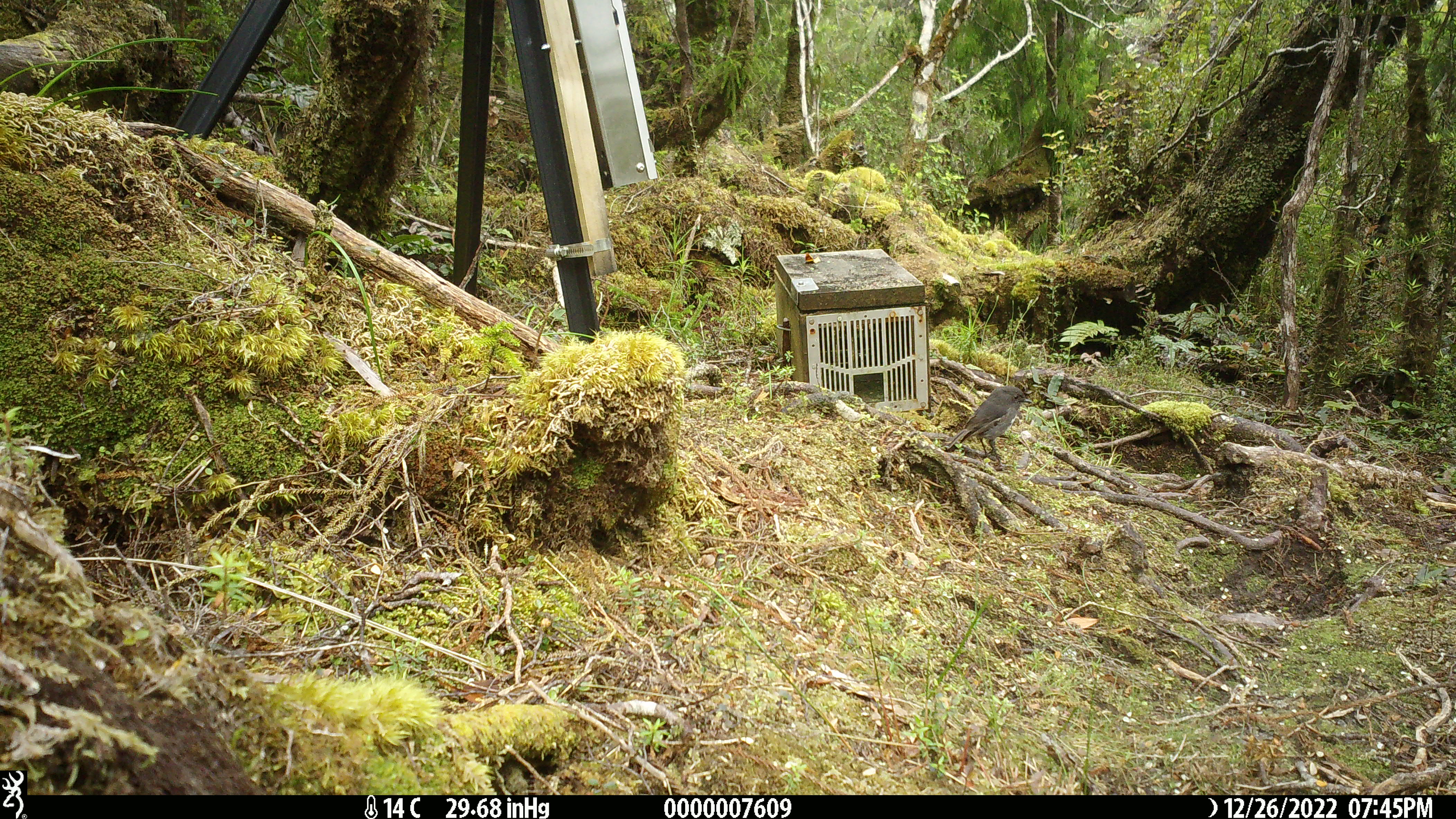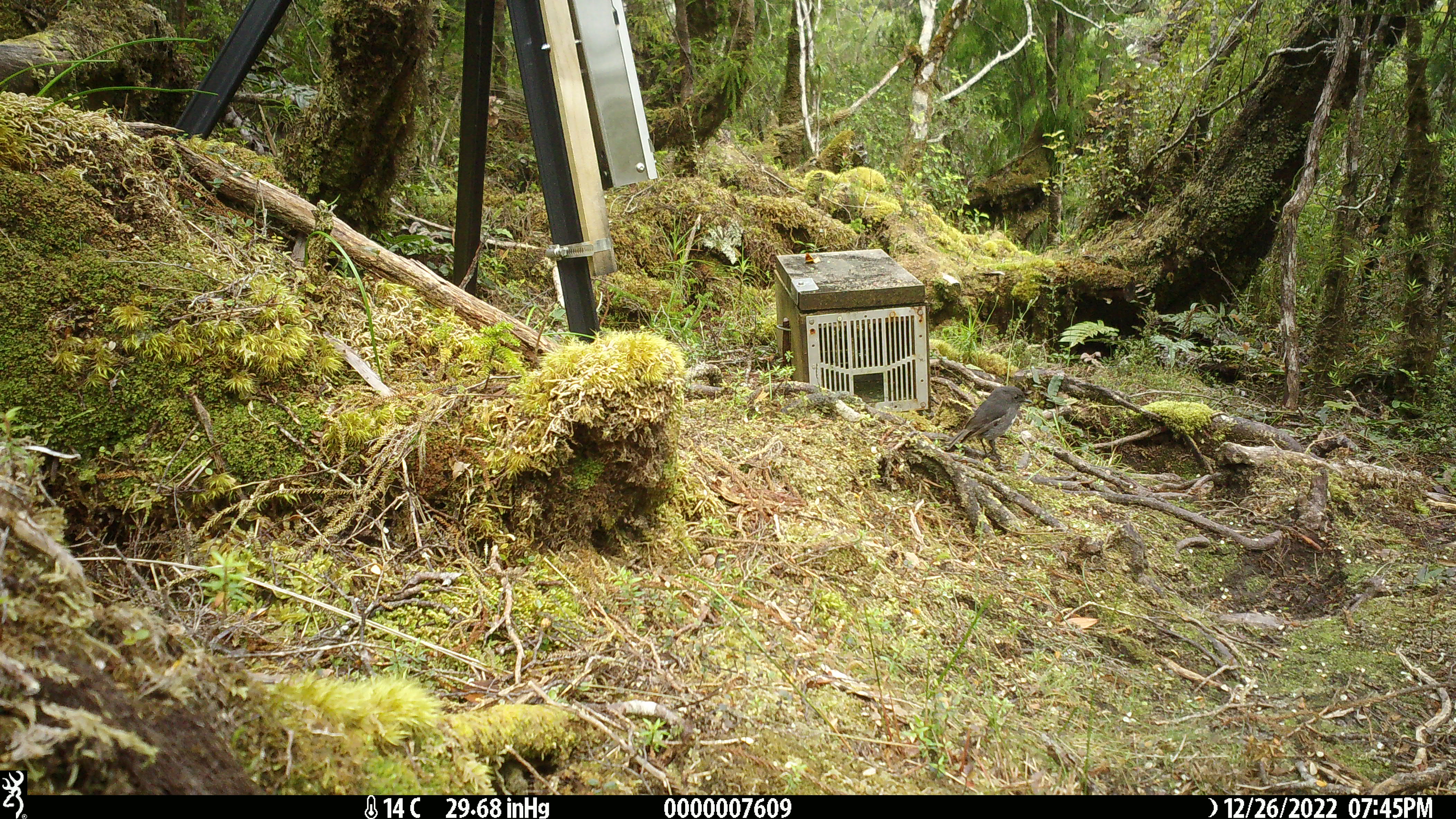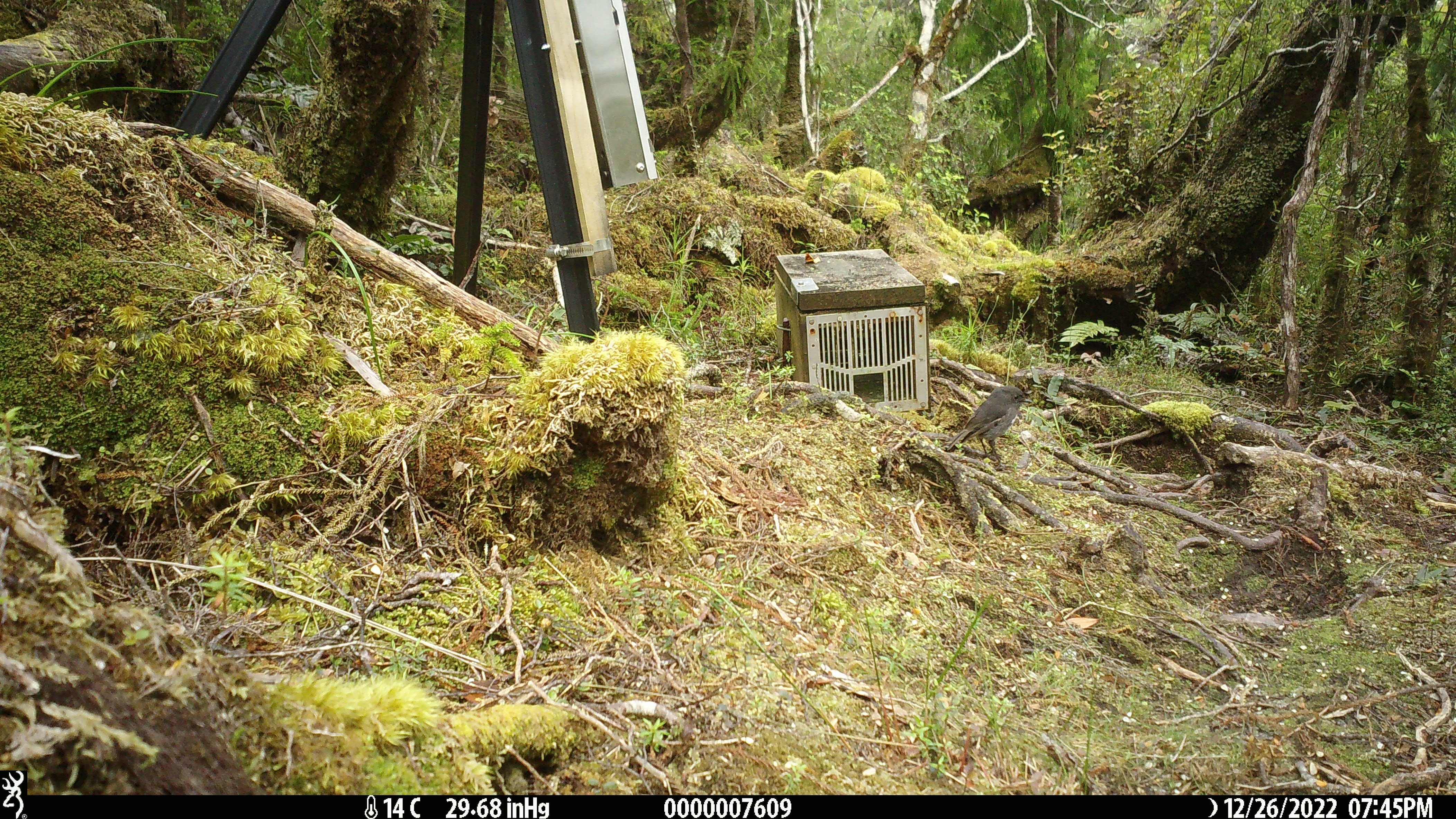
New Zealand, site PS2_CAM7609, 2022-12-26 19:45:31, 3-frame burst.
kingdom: Animalia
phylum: Chordata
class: Aves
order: Passeriformes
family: Petroicidae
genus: Petroica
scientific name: Petroica australis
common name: new zealand robin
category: robin